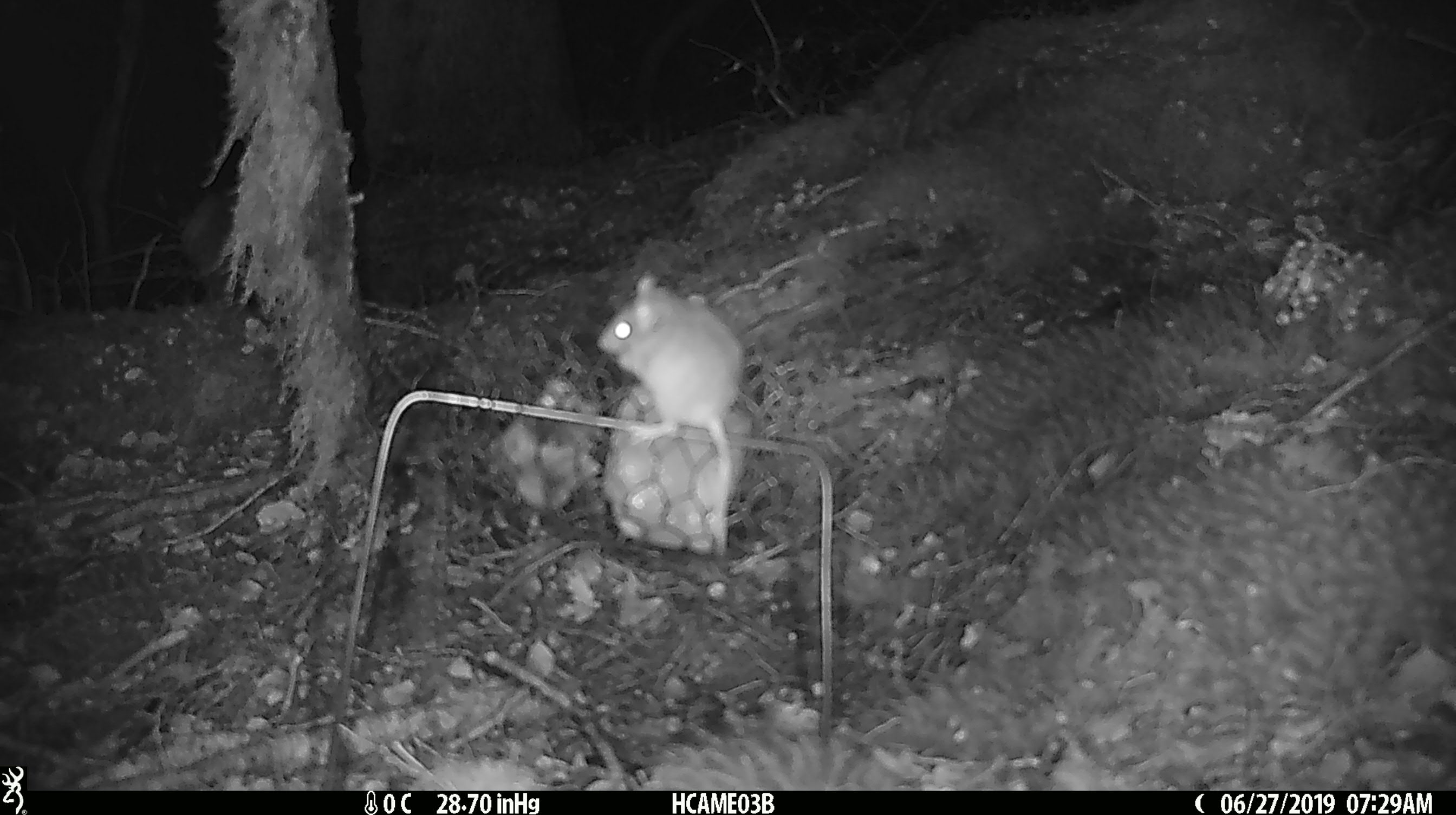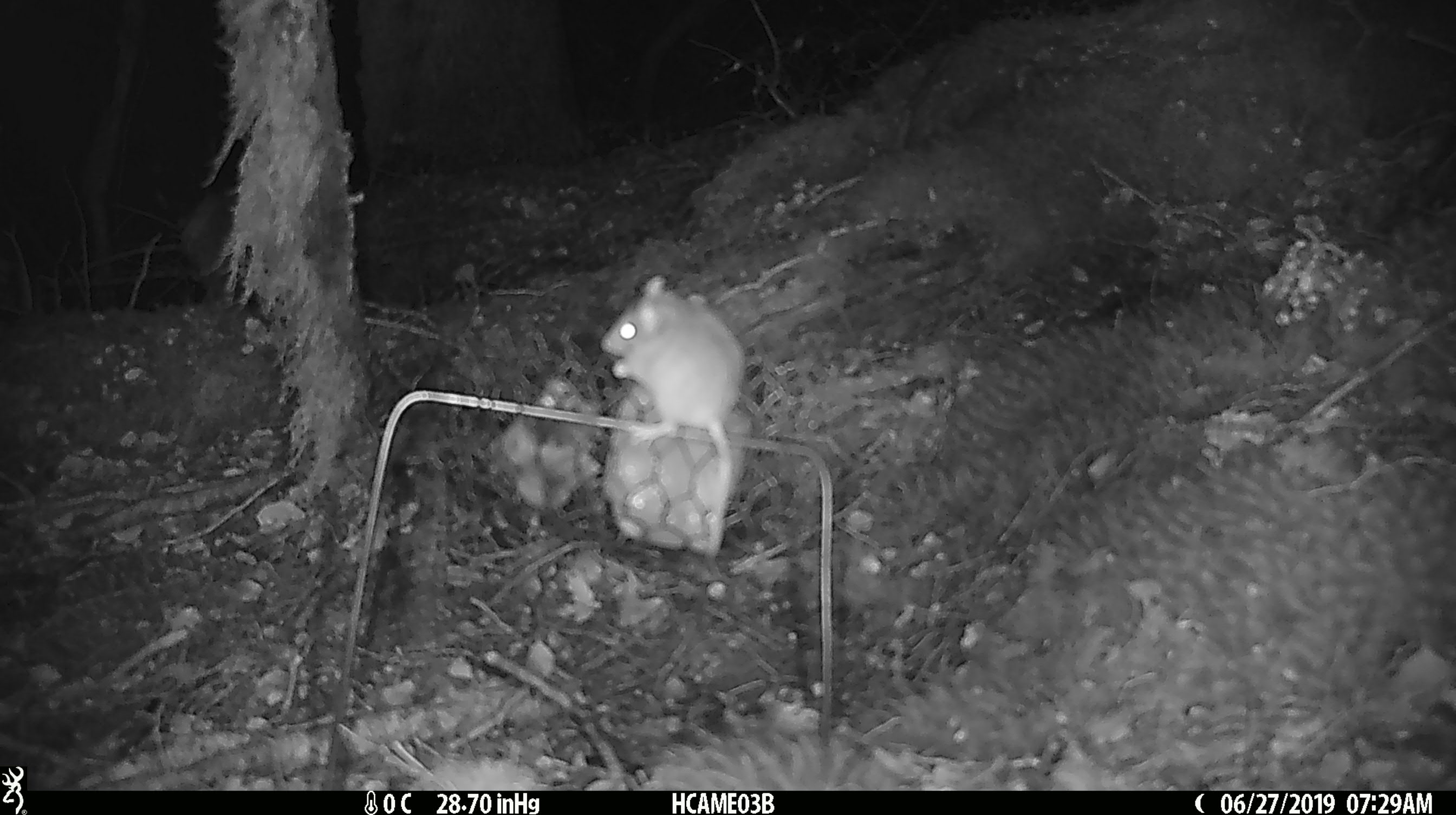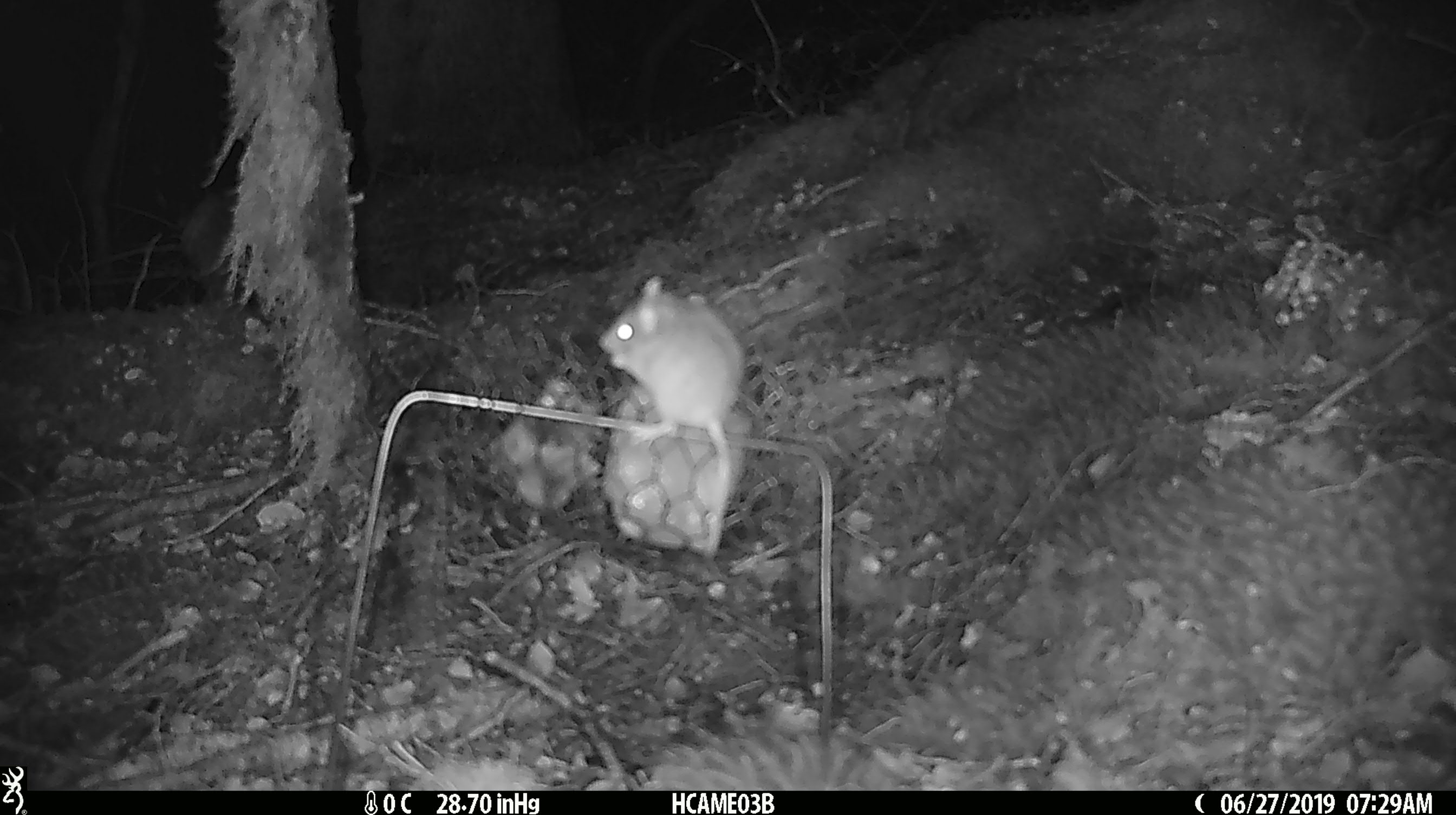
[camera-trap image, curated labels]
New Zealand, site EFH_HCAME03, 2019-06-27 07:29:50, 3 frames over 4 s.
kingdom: Animalia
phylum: Chordata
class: Mammalia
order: Rodentia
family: Muridae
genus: Mus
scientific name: Mus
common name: mouse